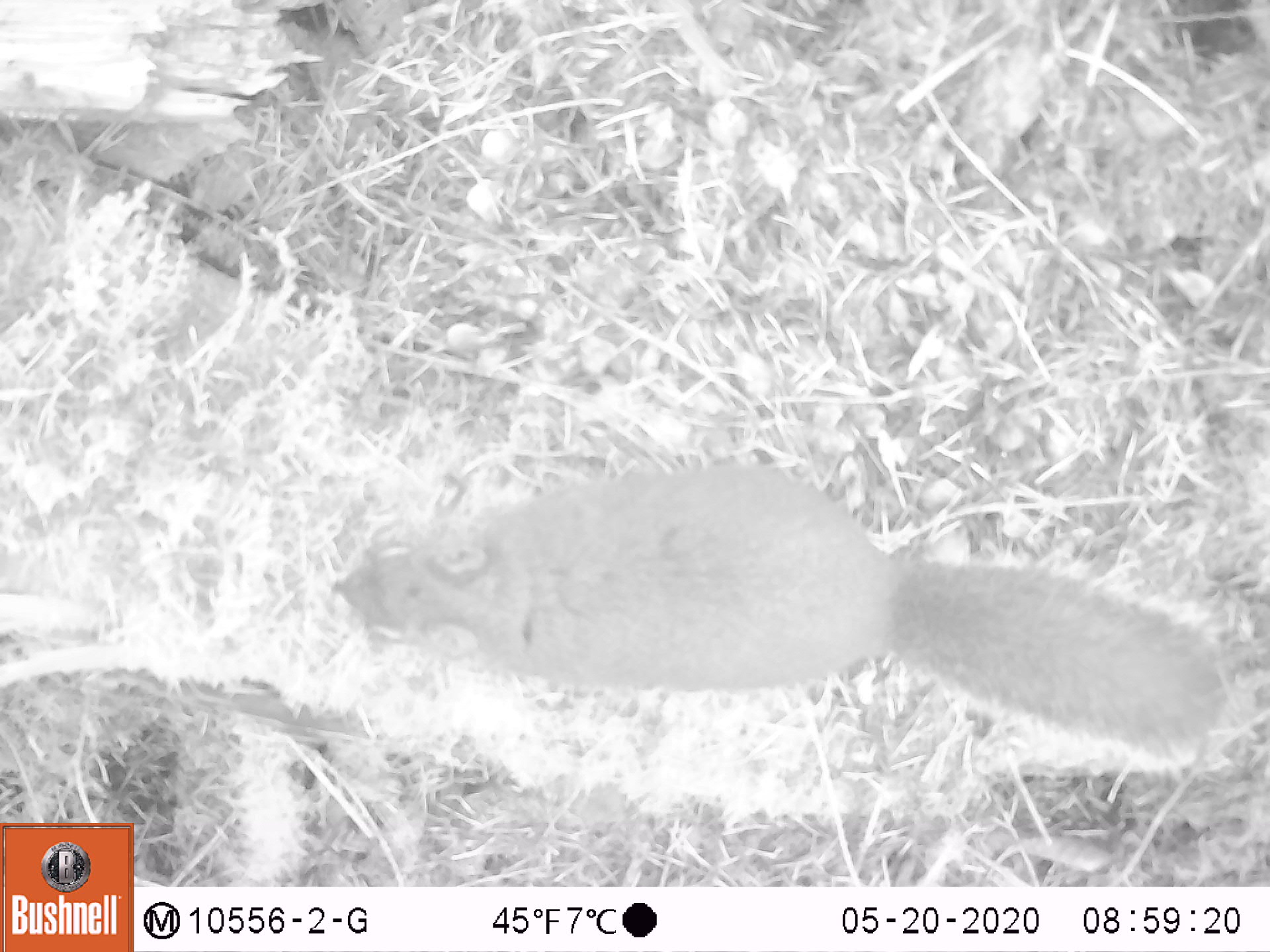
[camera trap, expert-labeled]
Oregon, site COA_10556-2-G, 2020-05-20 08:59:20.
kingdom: Animalia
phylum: Chordata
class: Mammalia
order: Rodentia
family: Sciuridae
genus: Tamiasciurus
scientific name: Tamiasciurus douglasii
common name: douglas squirrel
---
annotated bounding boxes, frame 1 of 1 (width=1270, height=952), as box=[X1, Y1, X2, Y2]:
douglas squirrel: box=[330, 465, 1224, 762]